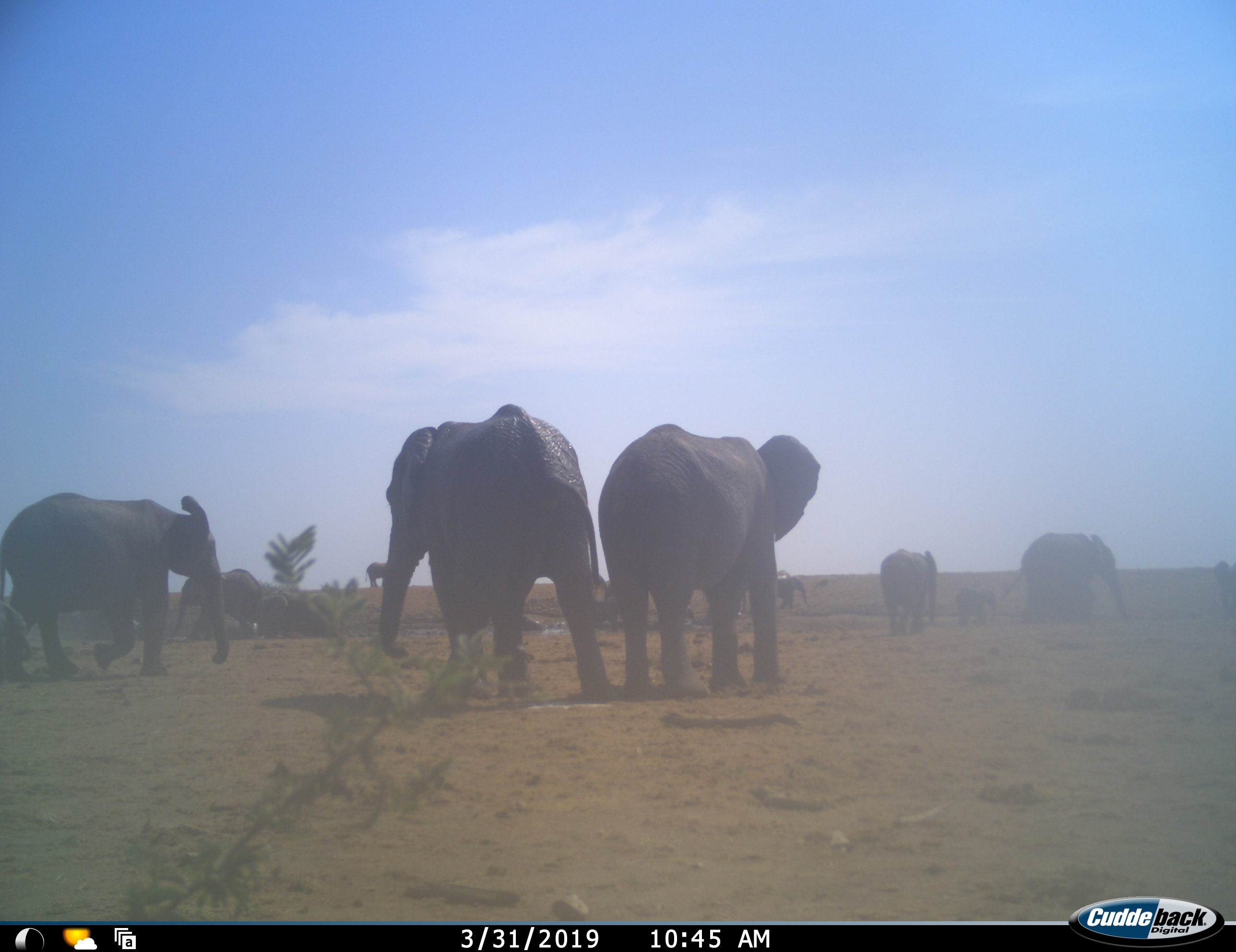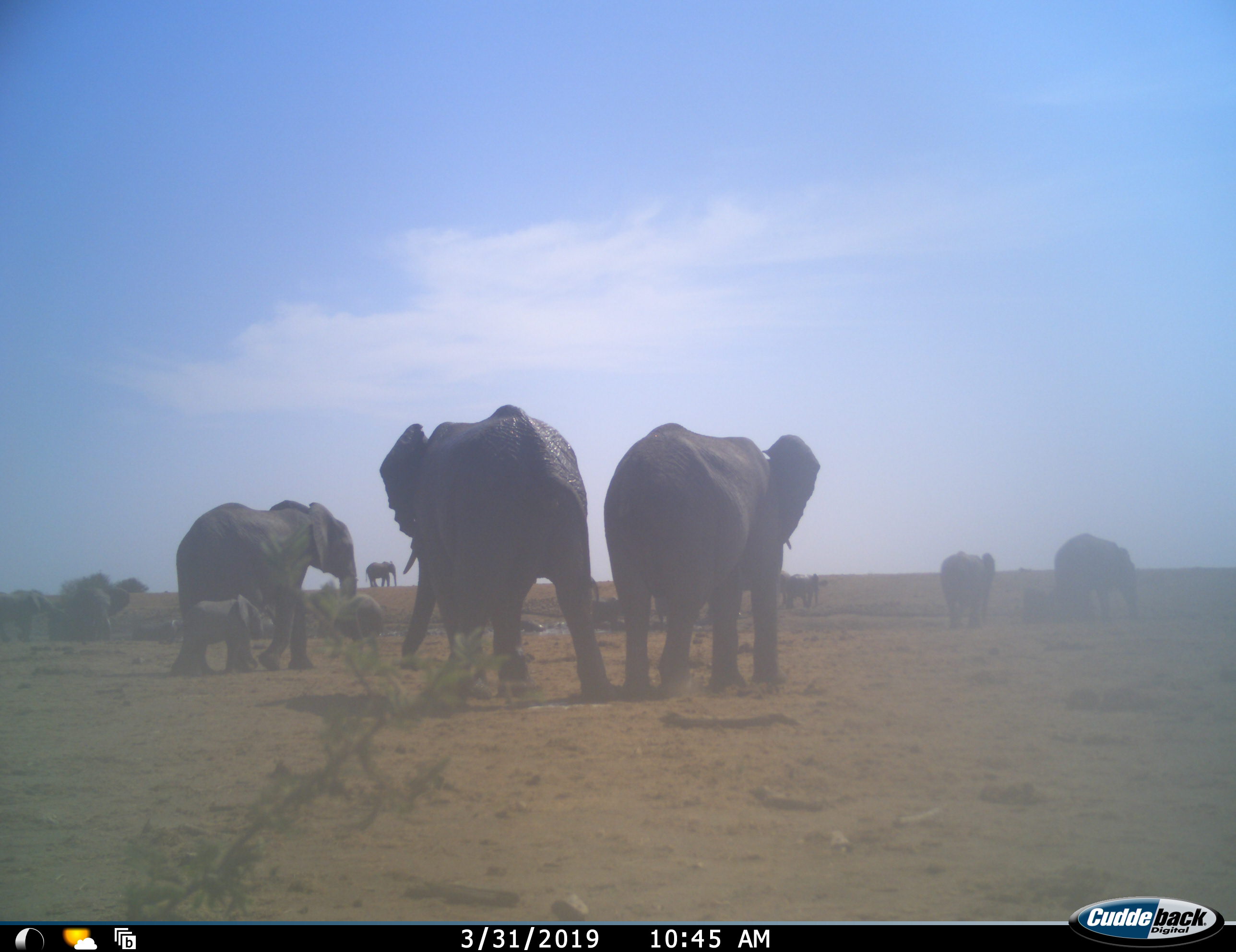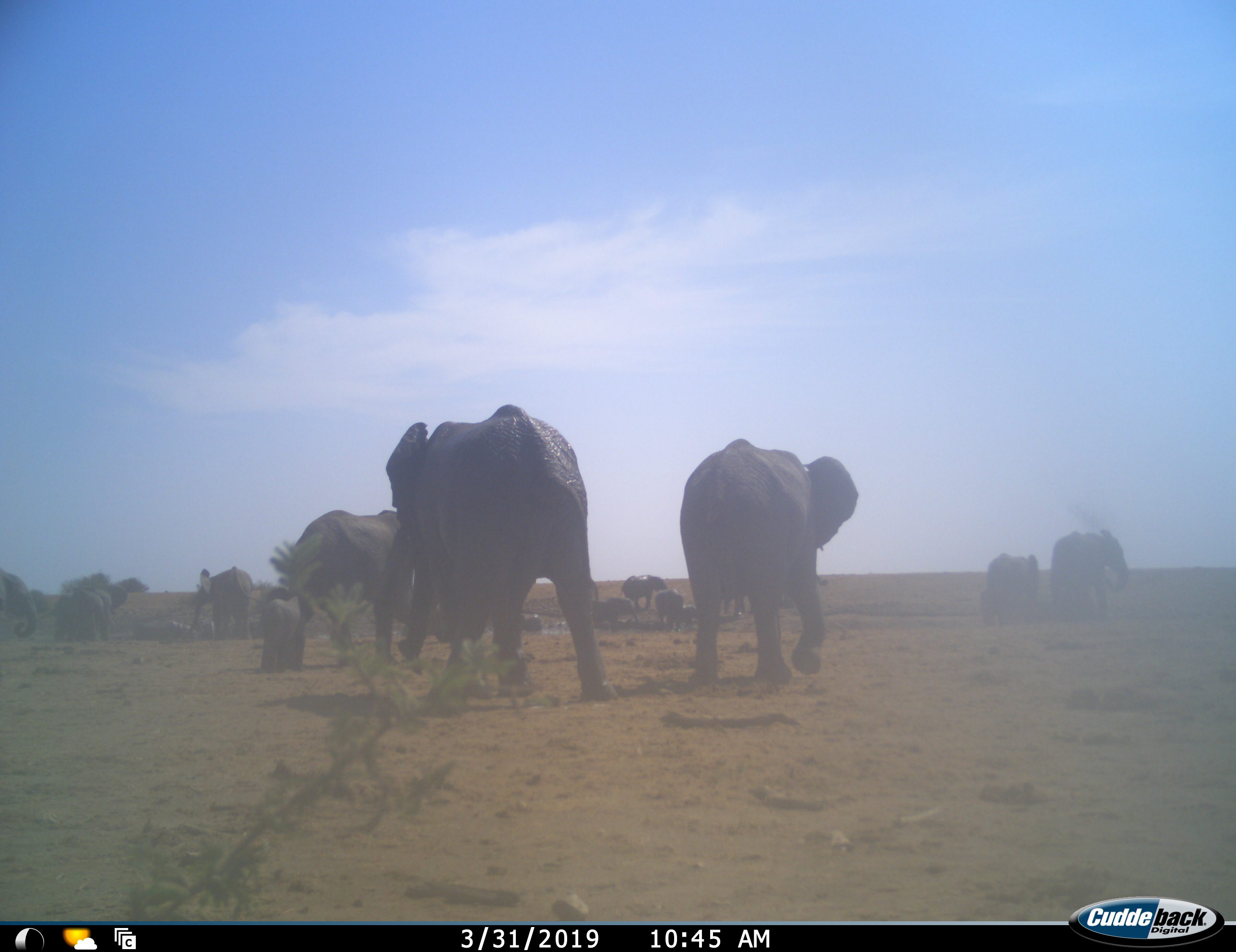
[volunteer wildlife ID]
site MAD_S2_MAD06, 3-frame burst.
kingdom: Animalia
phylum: Chordata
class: Mammalia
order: Proboscidea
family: Elephantidae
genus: Loxodonta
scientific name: Loxodonta africana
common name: african bush elephant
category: elephant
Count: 11-50.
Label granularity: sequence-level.